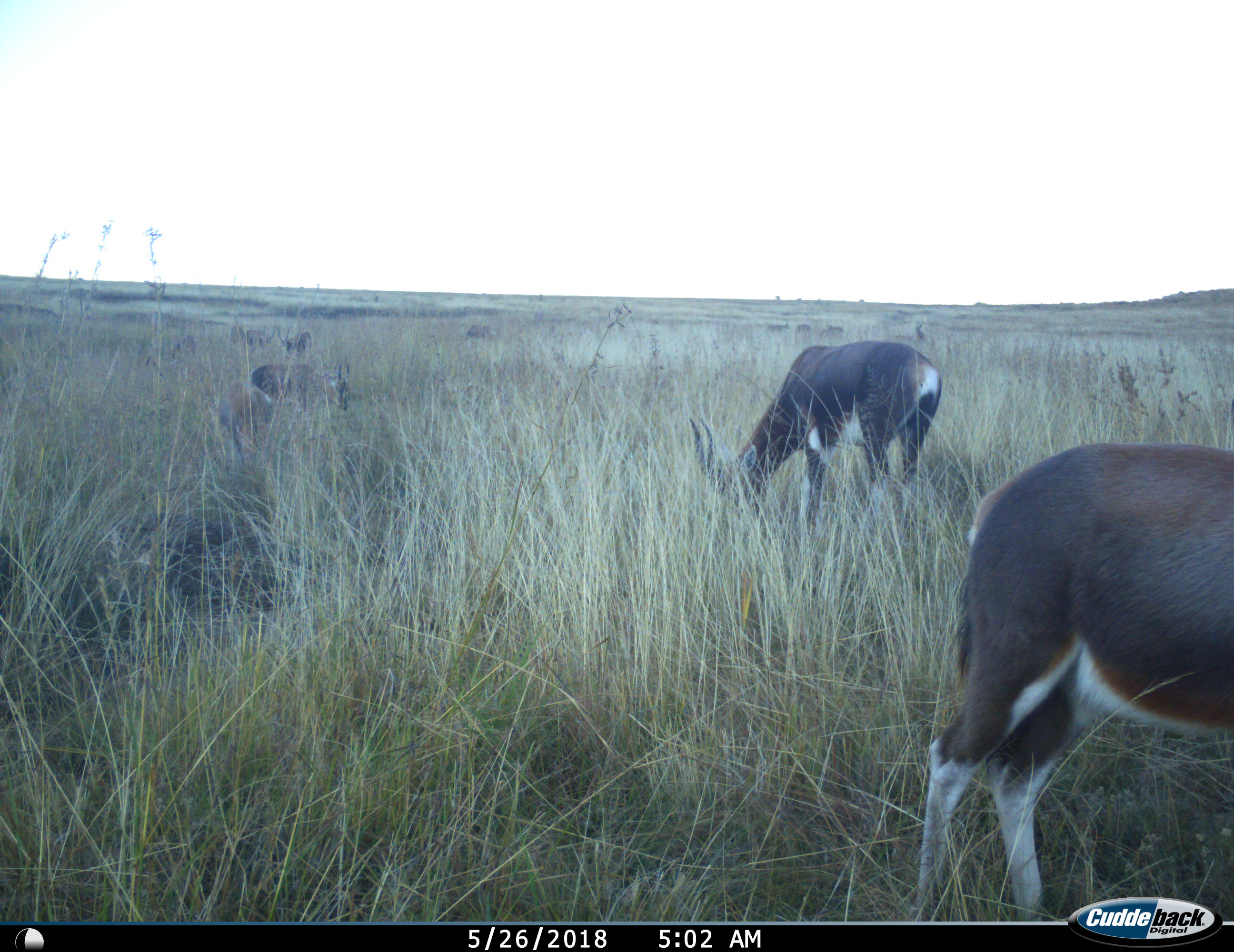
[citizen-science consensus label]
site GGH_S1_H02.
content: unidentified animal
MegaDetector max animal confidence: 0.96